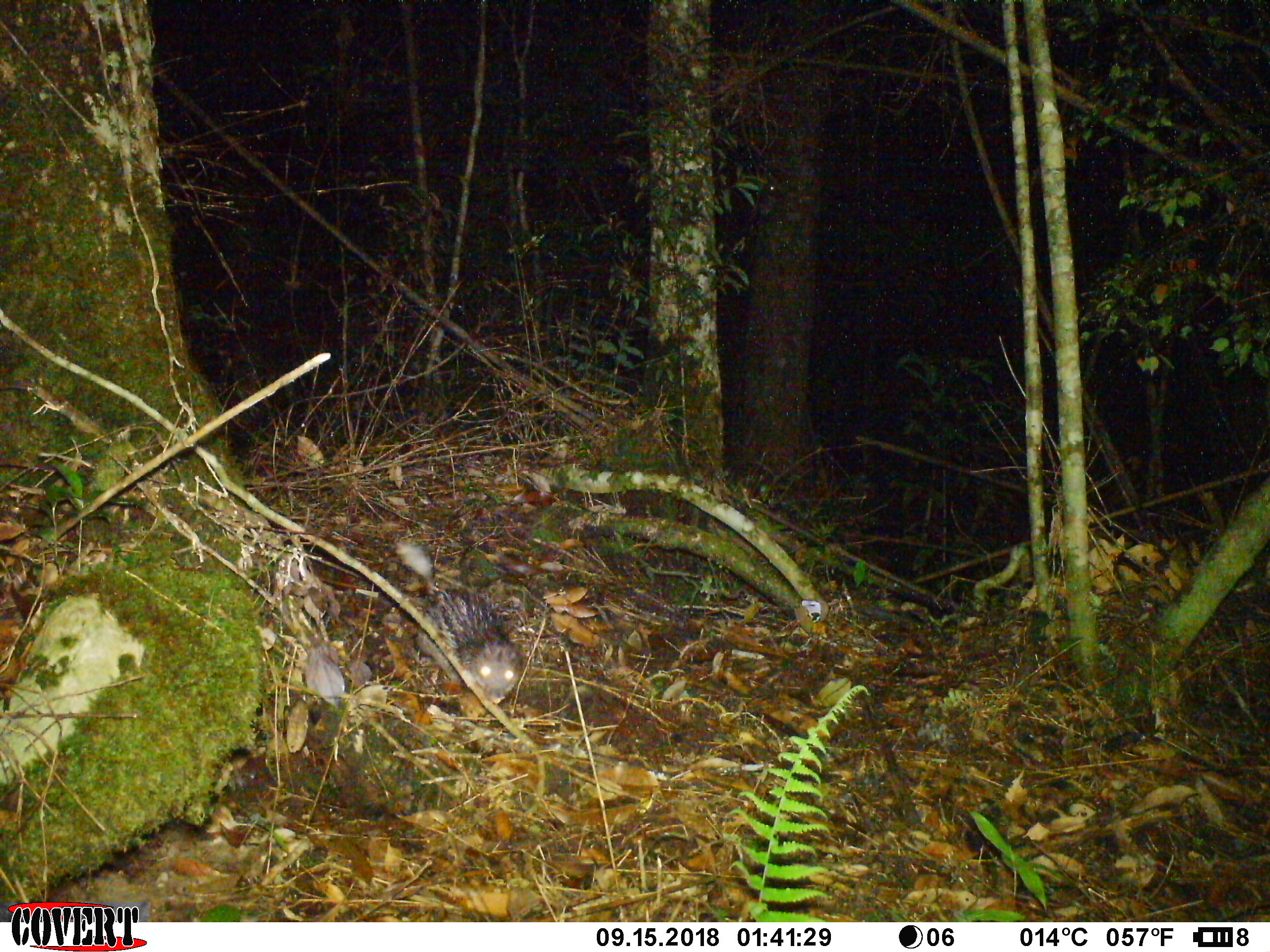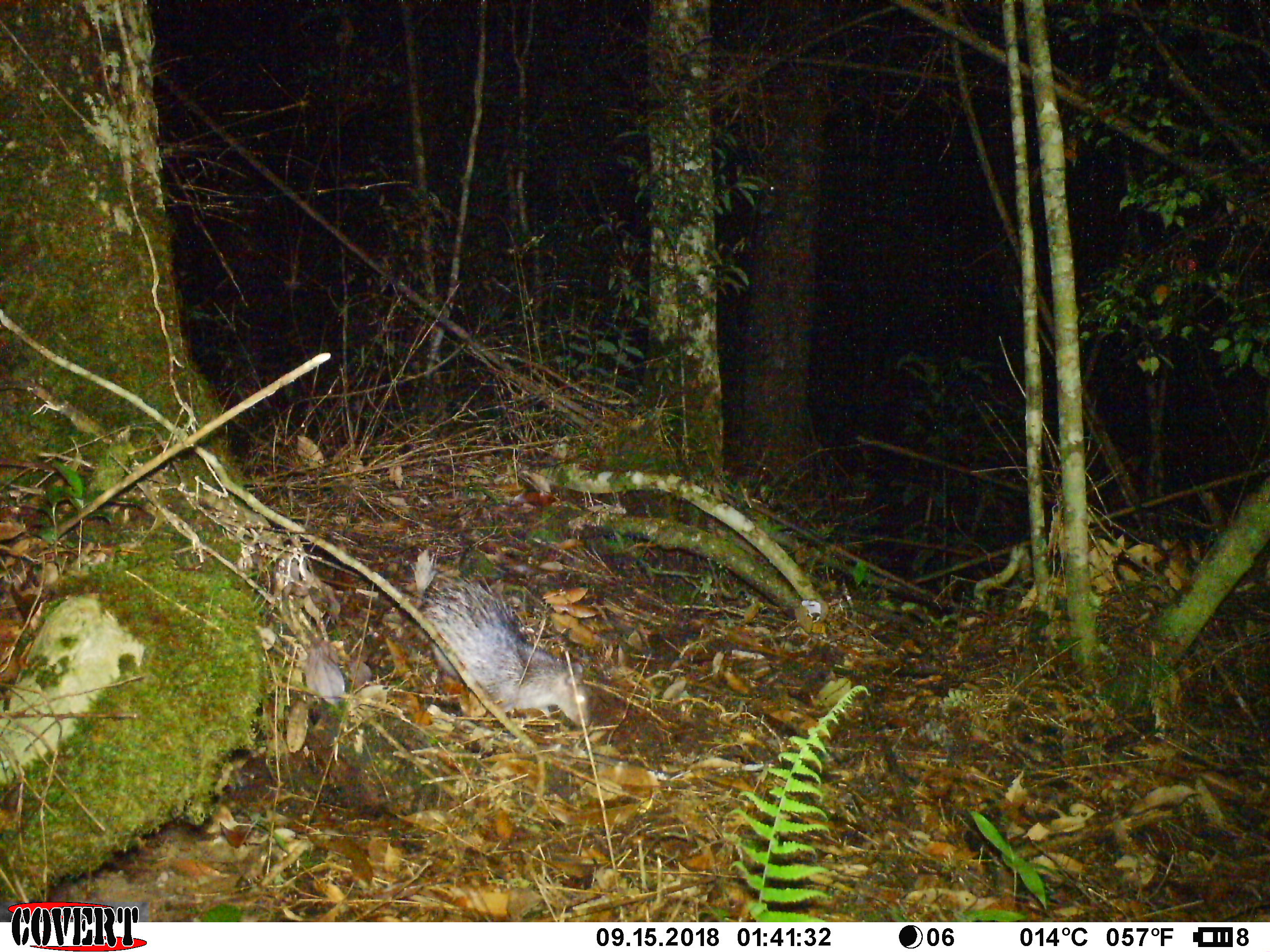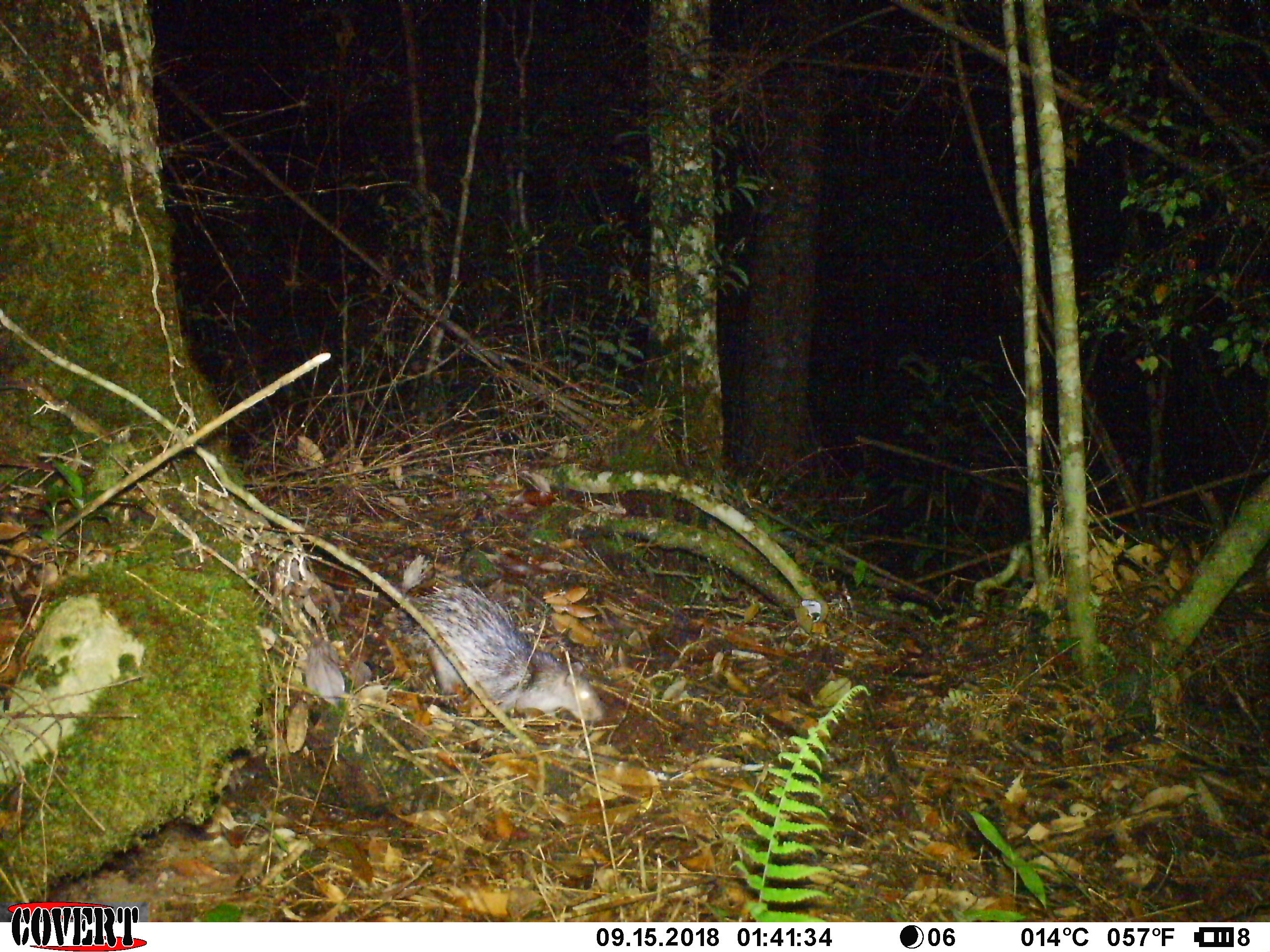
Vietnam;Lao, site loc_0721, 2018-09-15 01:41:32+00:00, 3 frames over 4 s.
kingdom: Animalia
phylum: Chordata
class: Mammalia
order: Rodentia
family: Hystricidae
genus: Atherurus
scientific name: Atherurus macrourus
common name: asiatic brush-tailed porcupine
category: asiatic brush tailed porcupine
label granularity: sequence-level